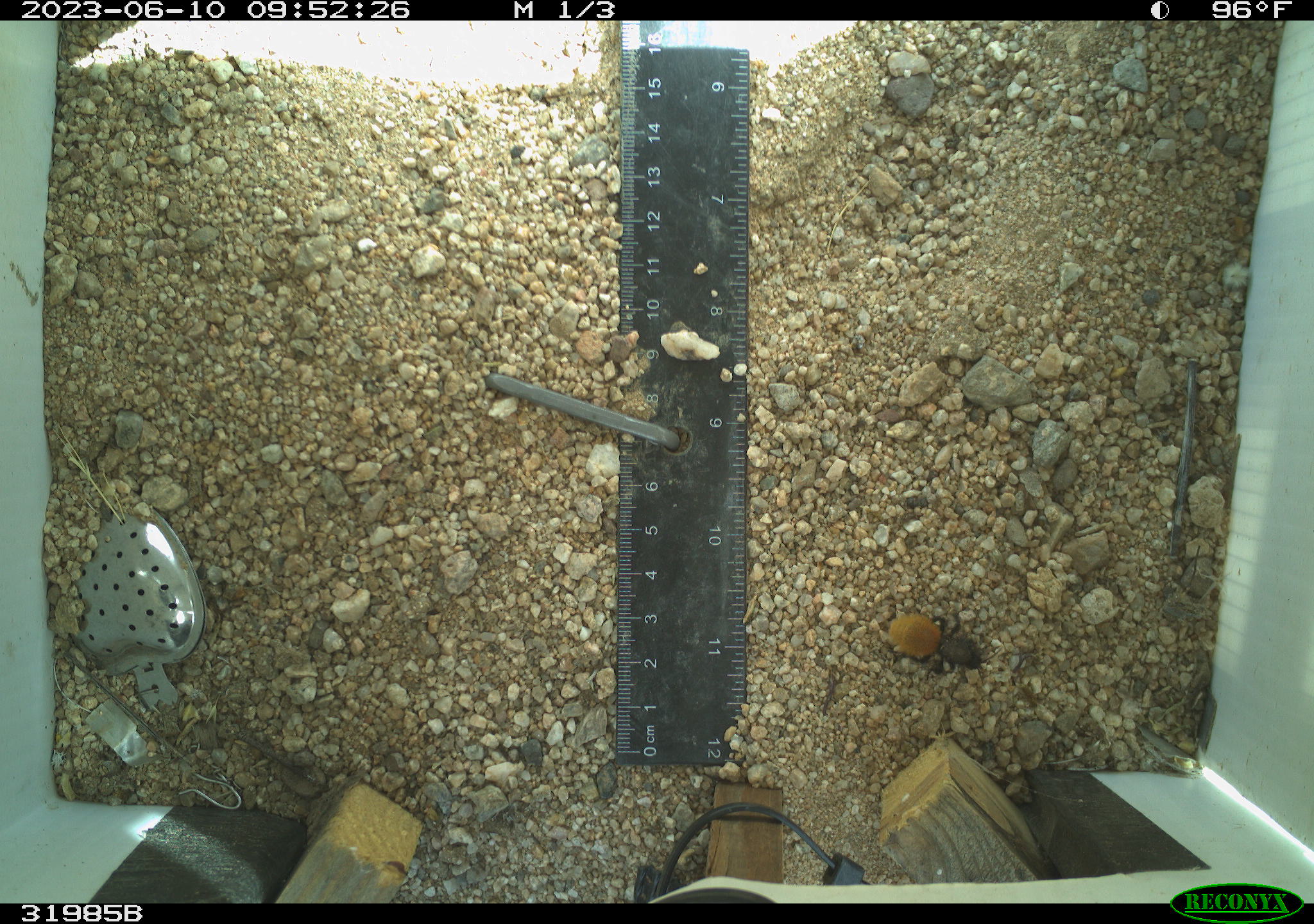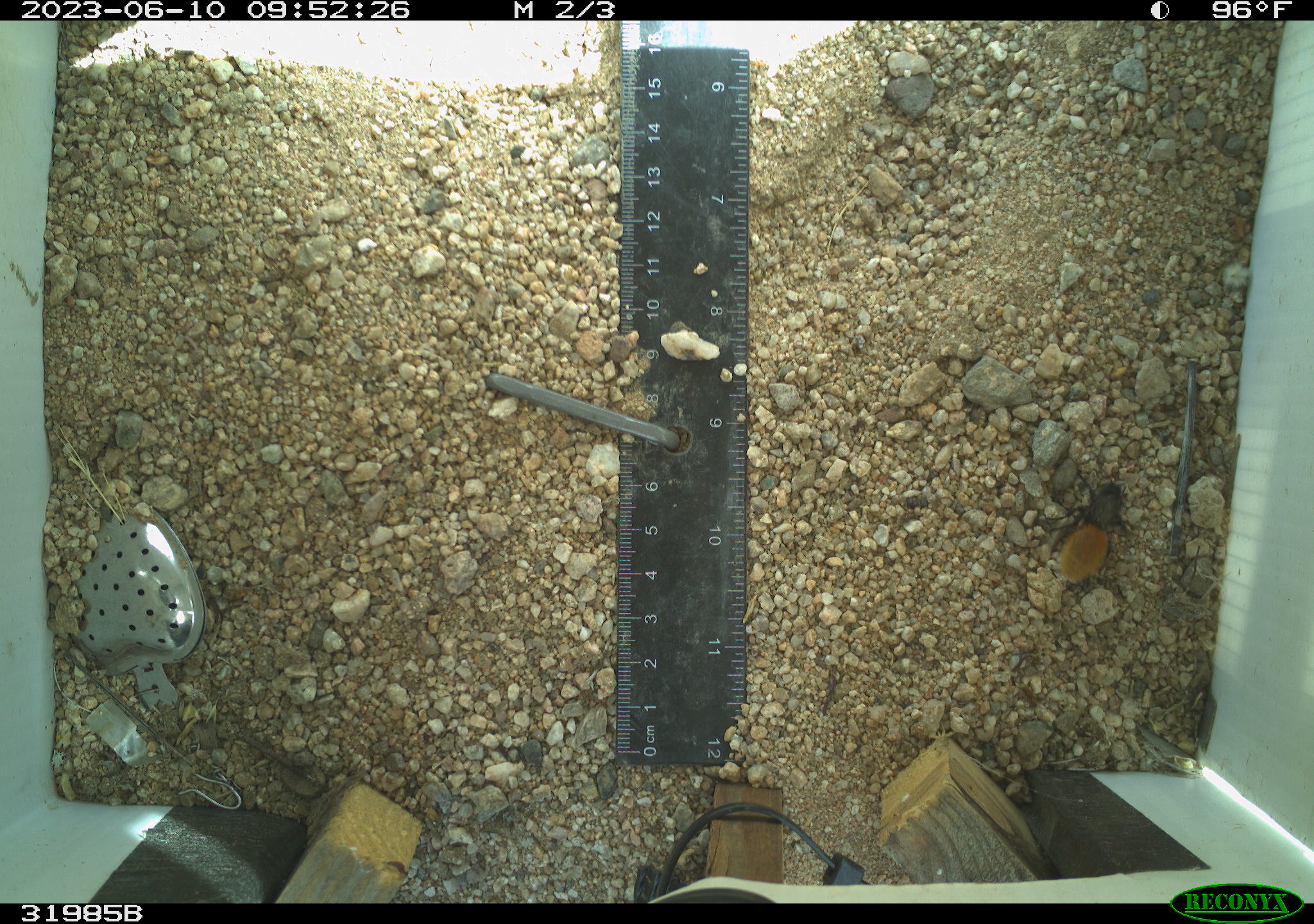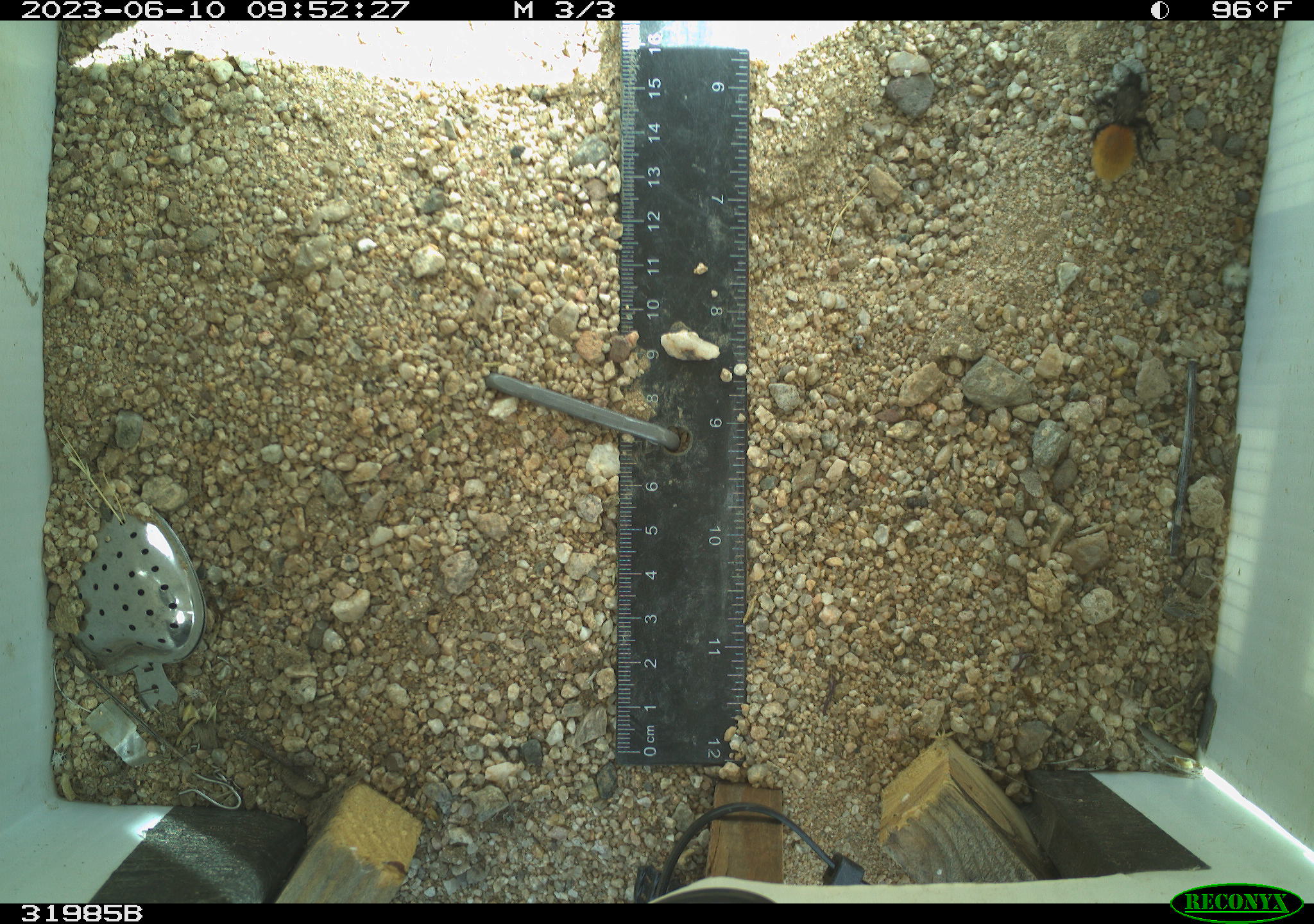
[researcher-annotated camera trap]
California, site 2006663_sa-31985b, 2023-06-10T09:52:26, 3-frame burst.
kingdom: Animalia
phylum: Arthropoda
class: Insecta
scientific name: Insecta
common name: insect